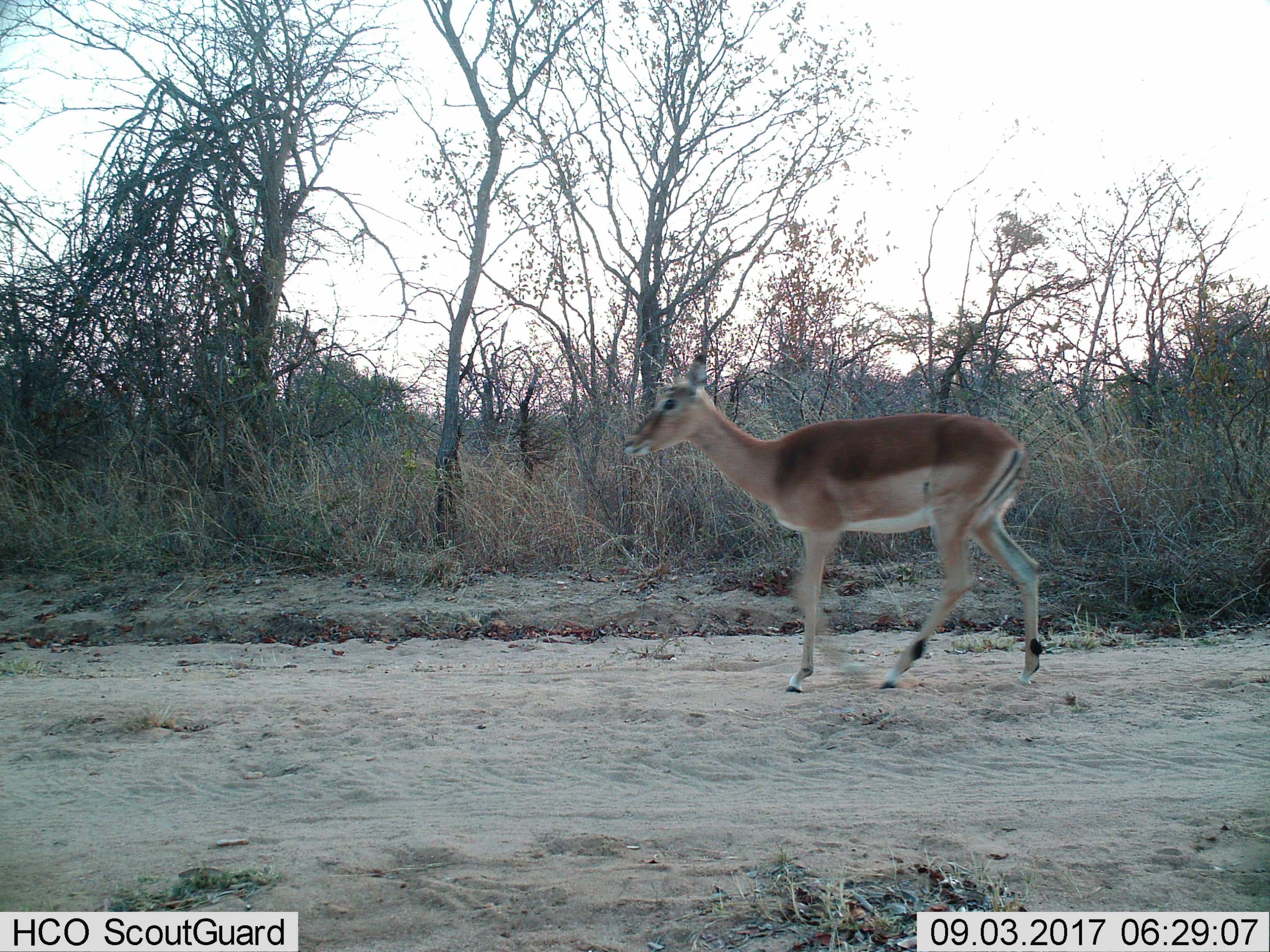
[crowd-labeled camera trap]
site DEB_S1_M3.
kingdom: Animalia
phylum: Chordata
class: Mammalia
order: Artiodactyla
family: Bovidae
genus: Aepyceros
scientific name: Aepyceros melampus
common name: impala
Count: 1.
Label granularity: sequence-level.